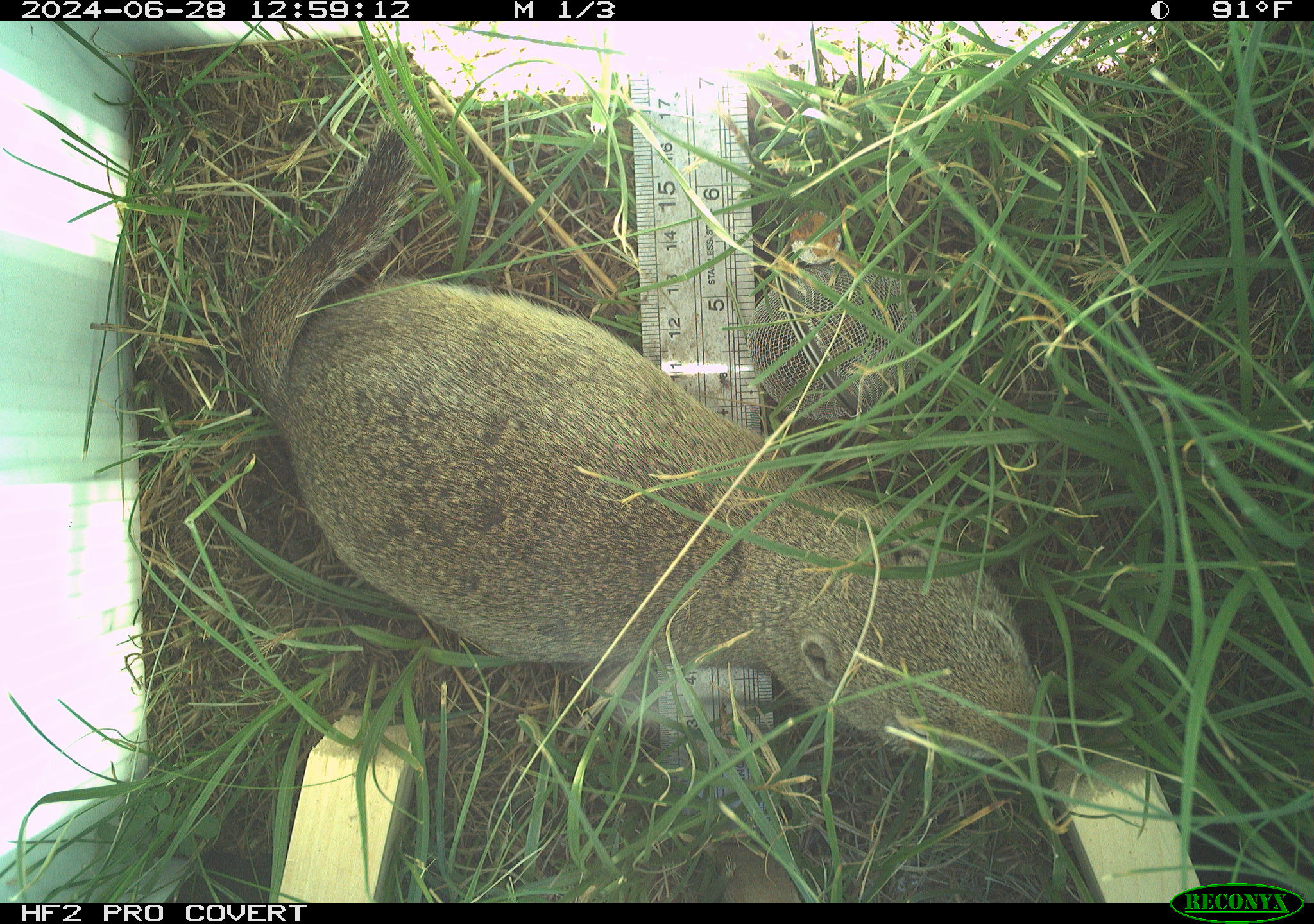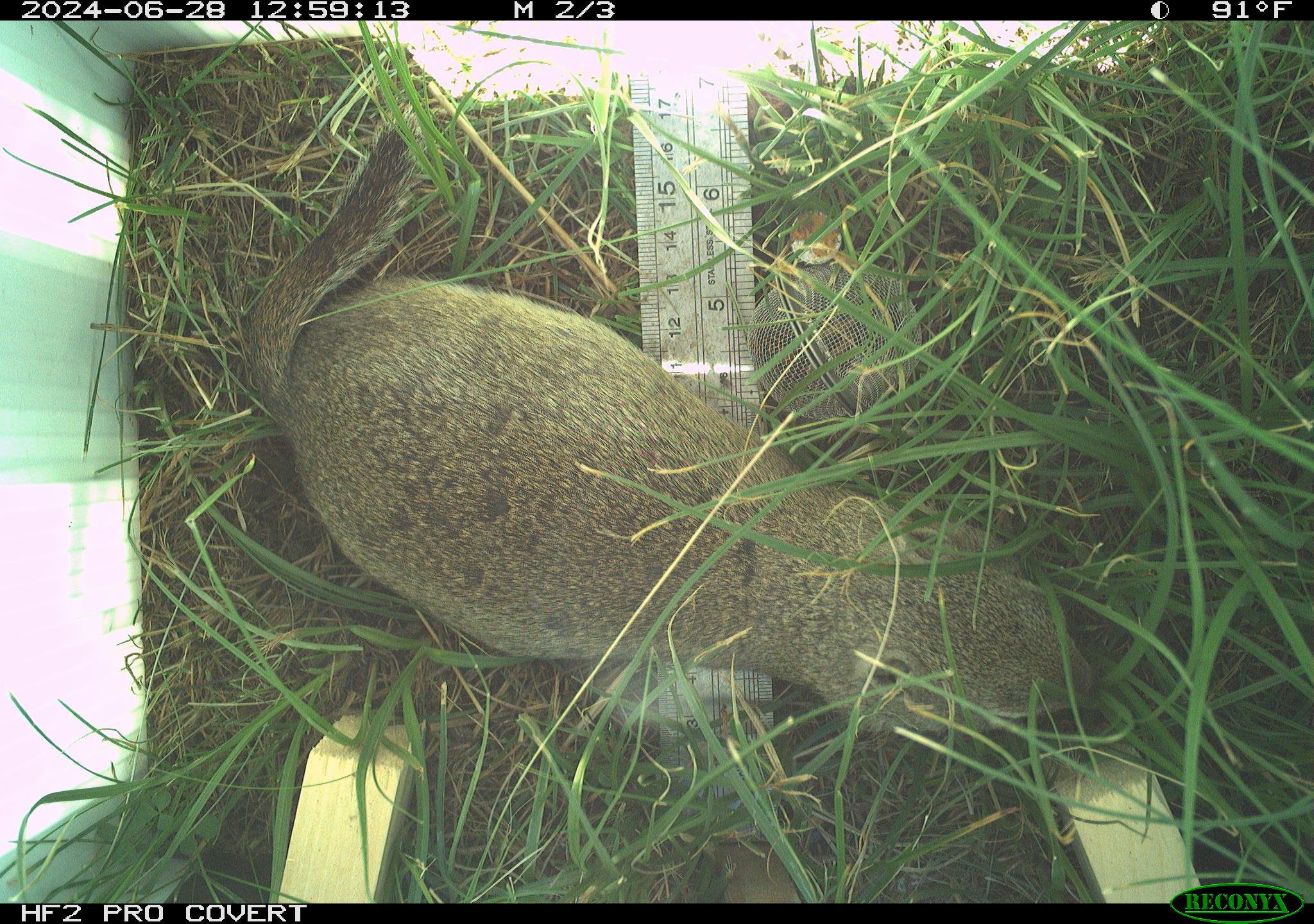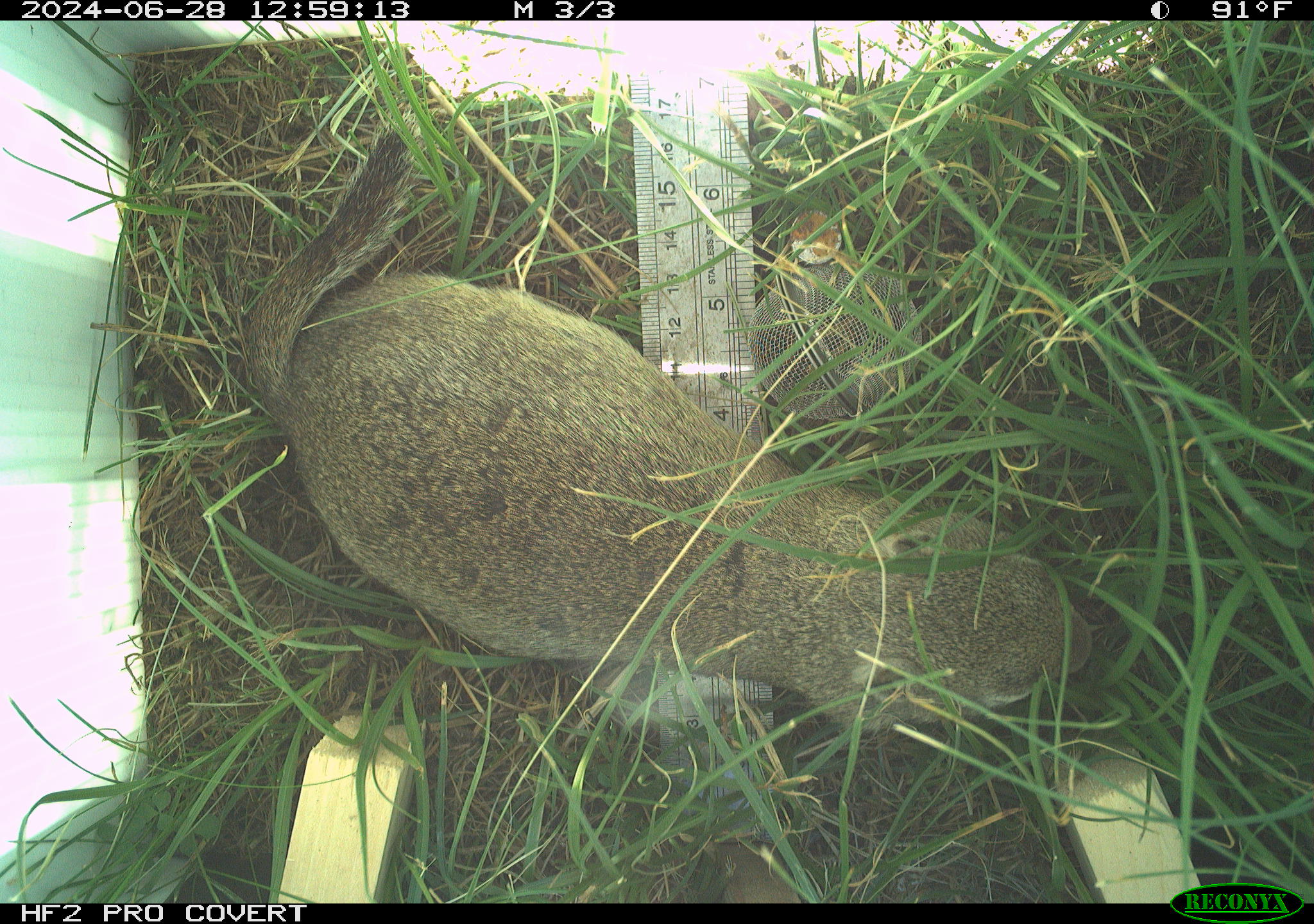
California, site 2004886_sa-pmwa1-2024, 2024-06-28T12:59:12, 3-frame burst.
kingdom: Animalia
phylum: Chordata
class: Mammalia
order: Rodentia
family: Sciuridae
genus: Urocitellus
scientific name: Urocitellus beldingi beldingi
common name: belding's ground squirrel